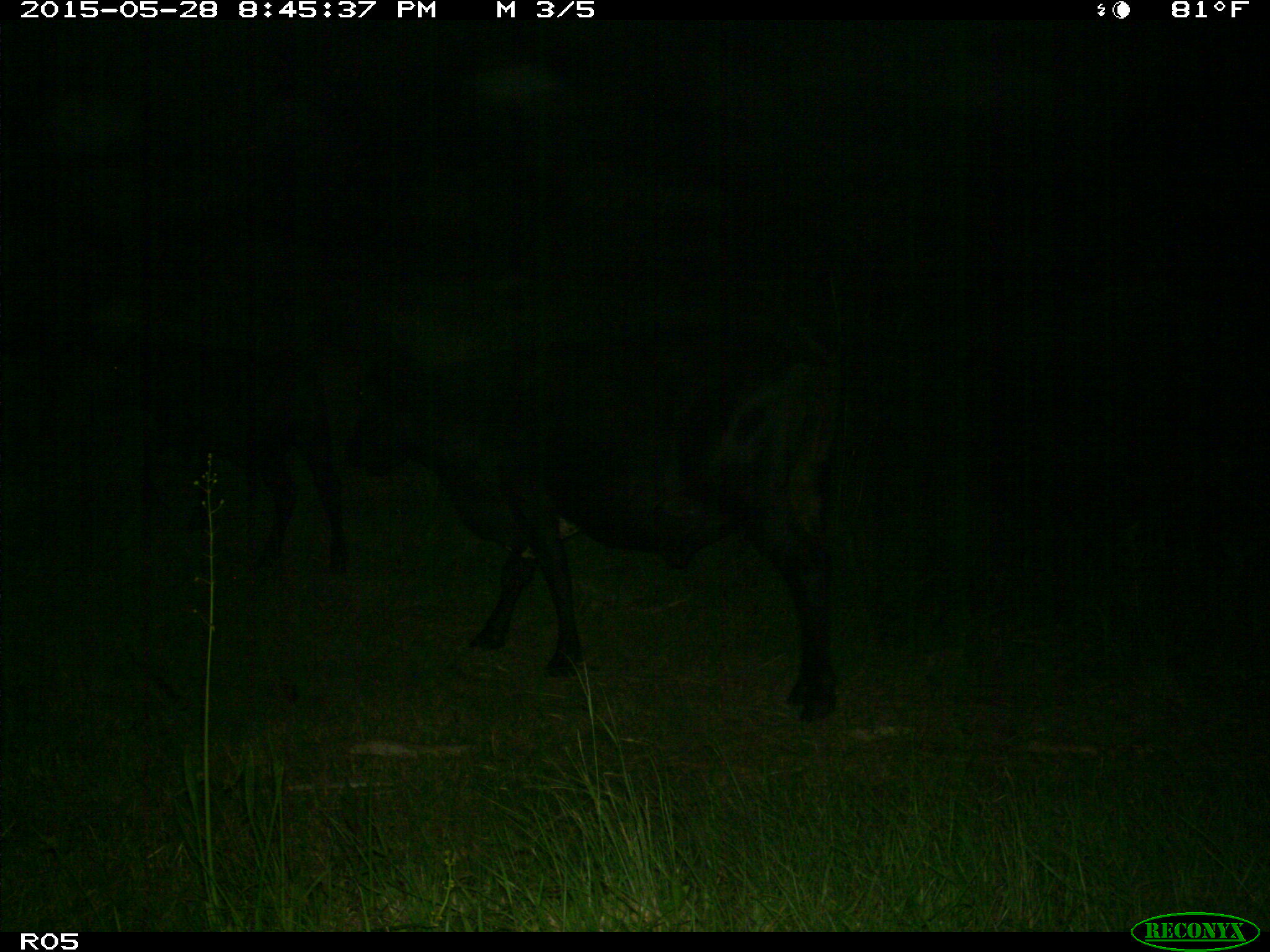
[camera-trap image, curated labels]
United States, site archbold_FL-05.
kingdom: Animalia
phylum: Chordata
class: Mammalia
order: Artiodactyla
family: Bovidae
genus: Bos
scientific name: Bos taurus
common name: domestic cow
Bos taurus (domestic cow).